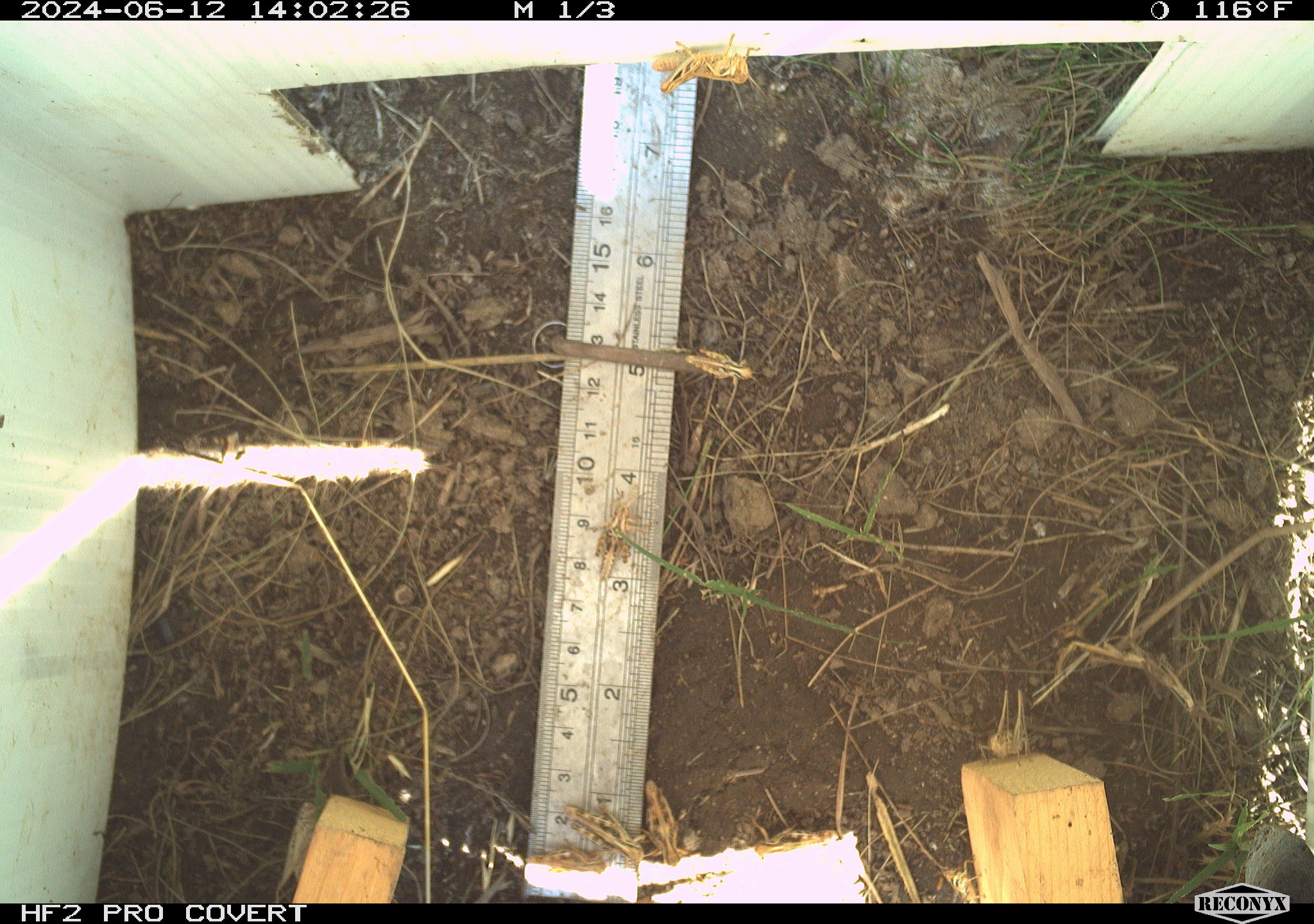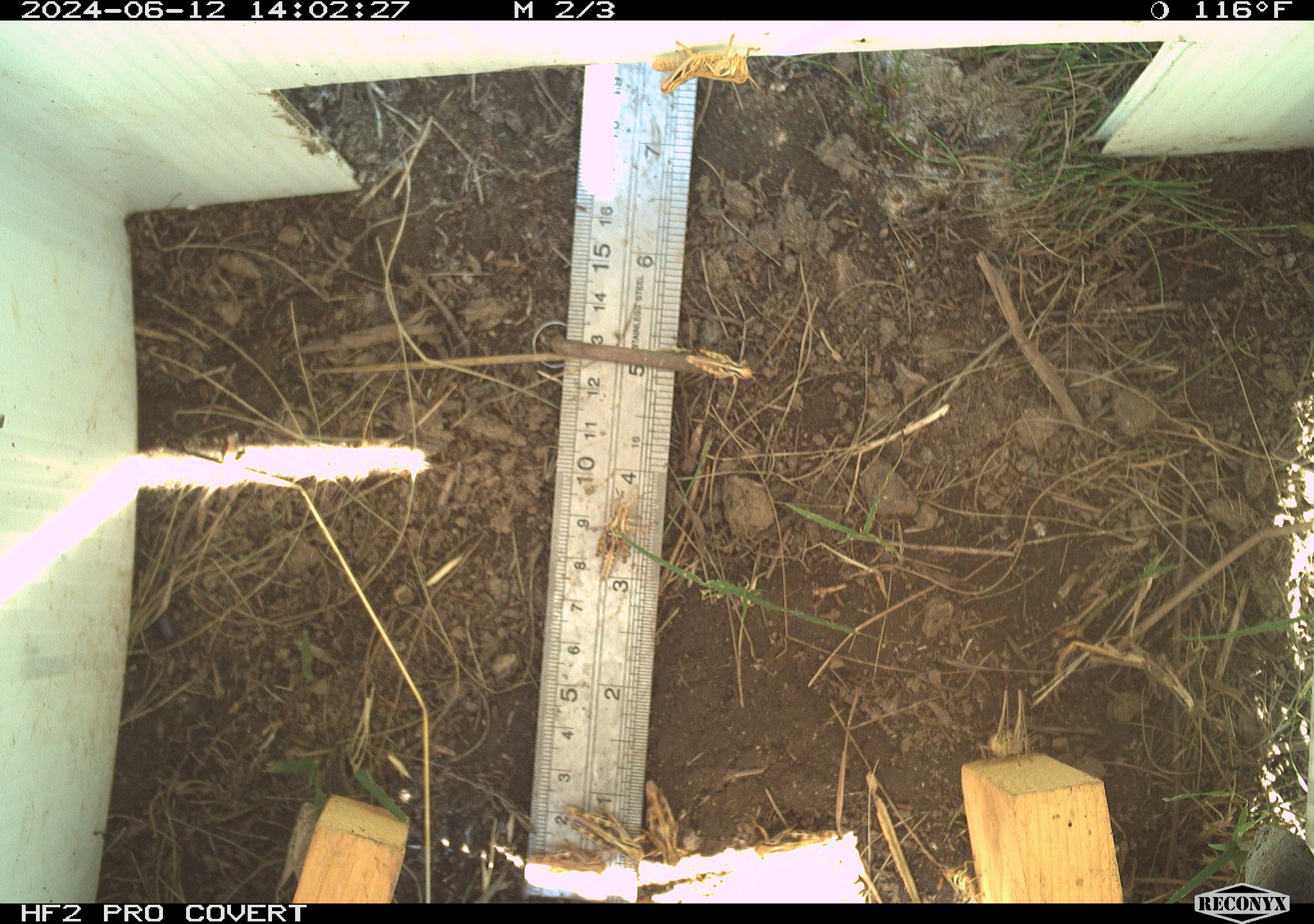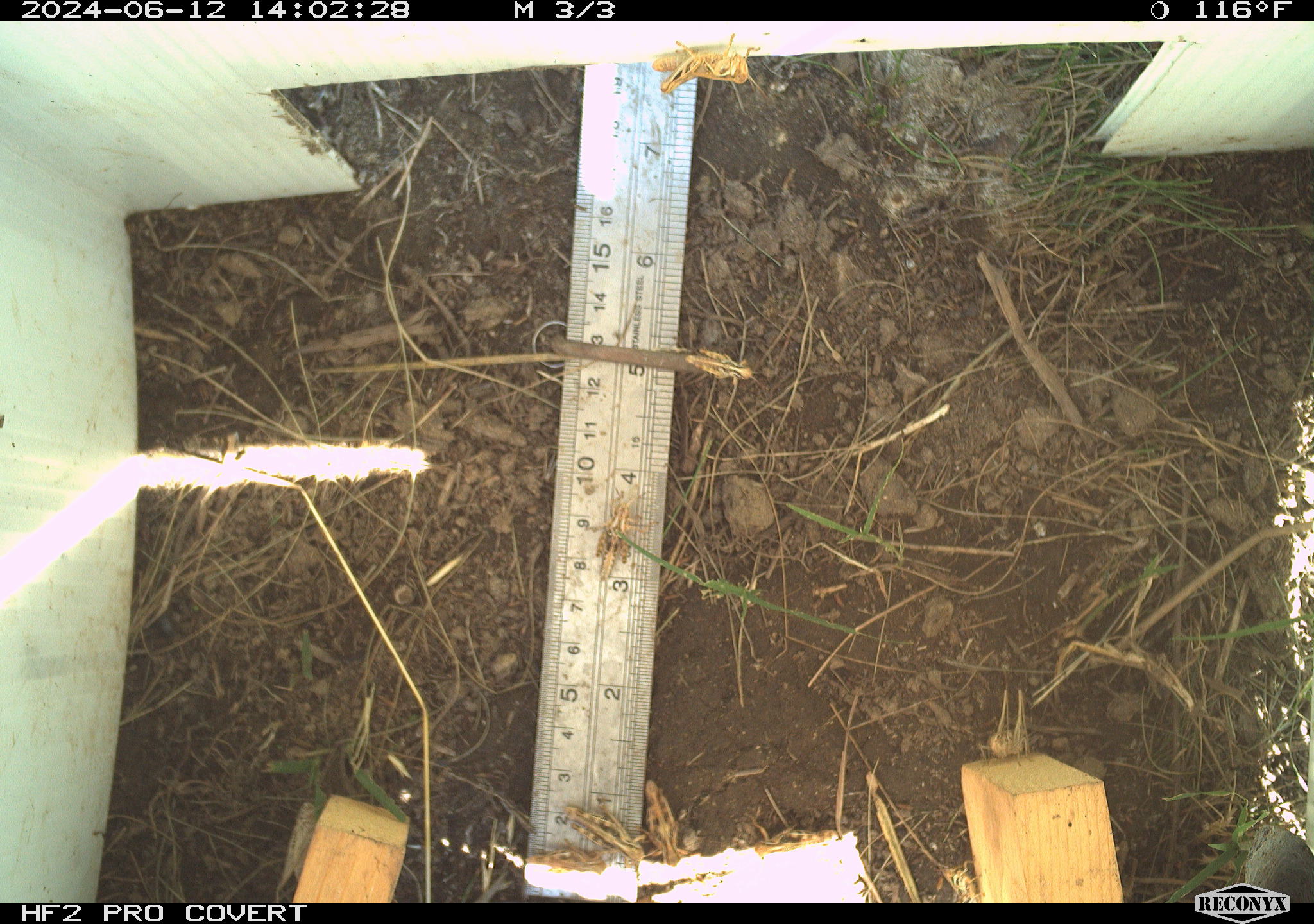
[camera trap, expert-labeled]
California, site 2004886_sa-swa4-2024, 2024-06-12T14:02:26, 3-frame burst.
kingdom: Animalia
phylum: Arthropoda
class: Insecta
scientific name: Insecta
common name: insect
Insect (Insecta).